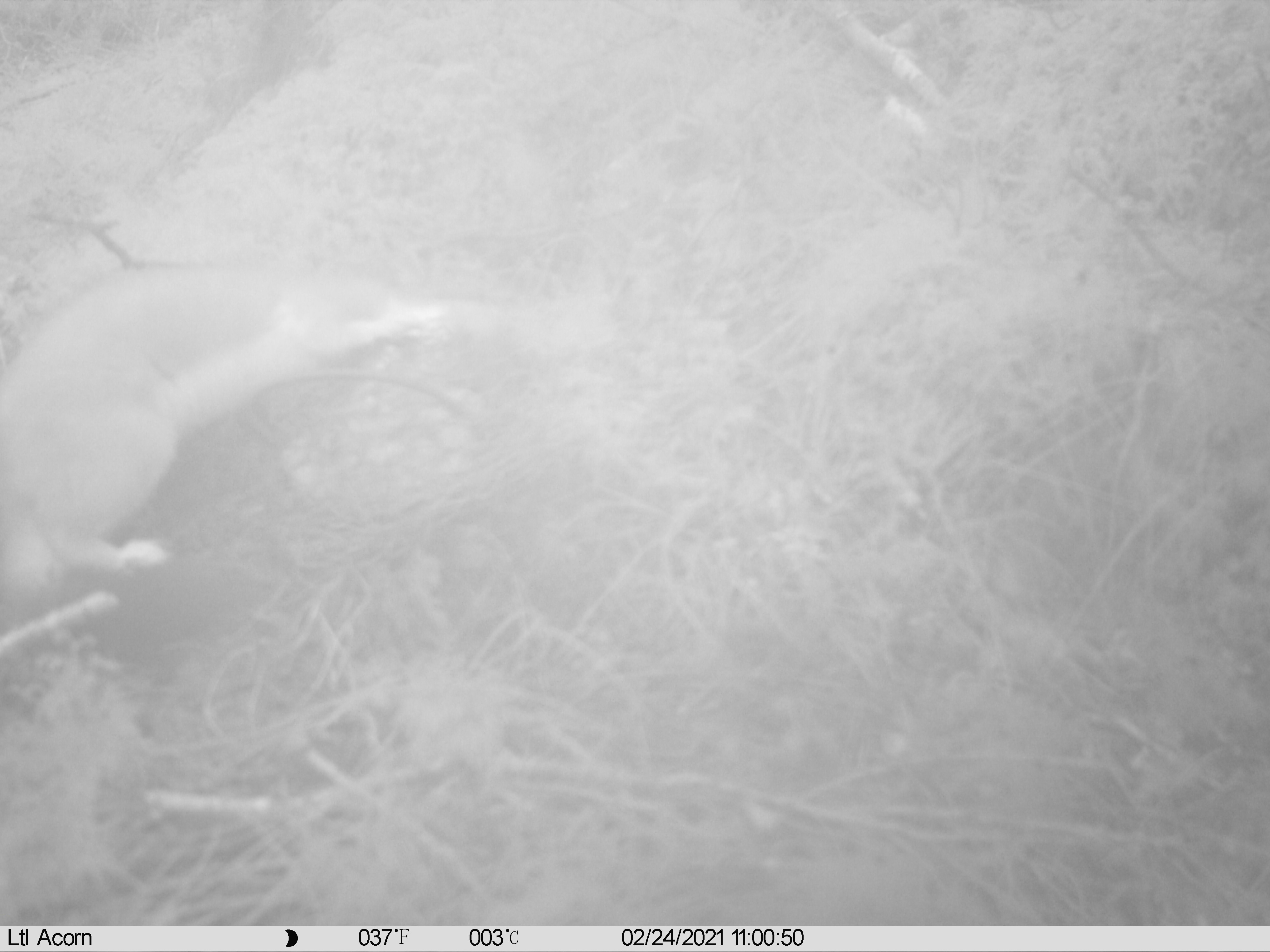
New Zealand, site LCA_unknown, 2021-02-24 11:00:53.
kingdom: Animalia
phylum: Chordata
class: Mammalia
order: Carnivora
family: Mustelidae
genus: Mustela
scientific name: Mustela erminea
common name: stoat